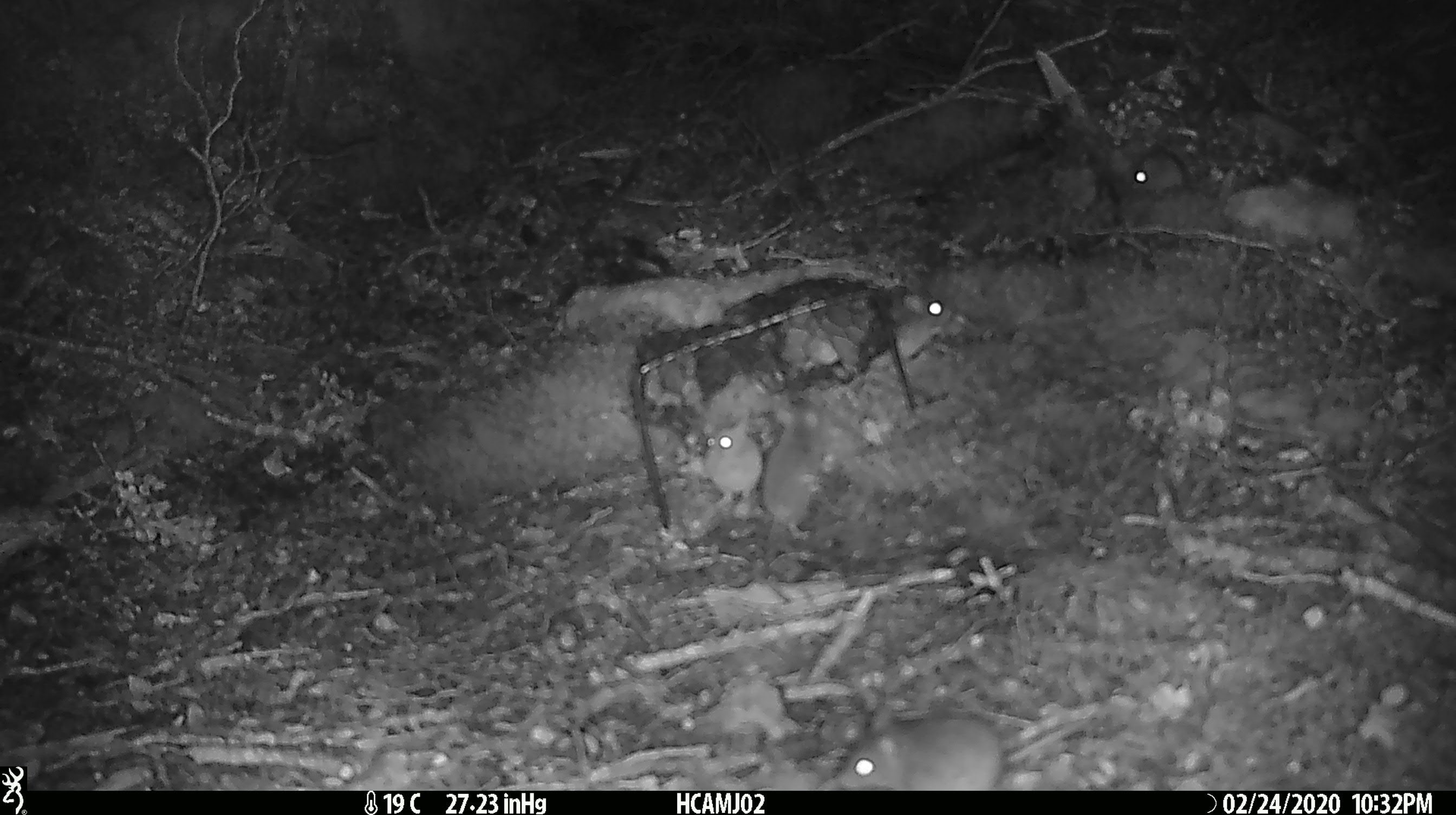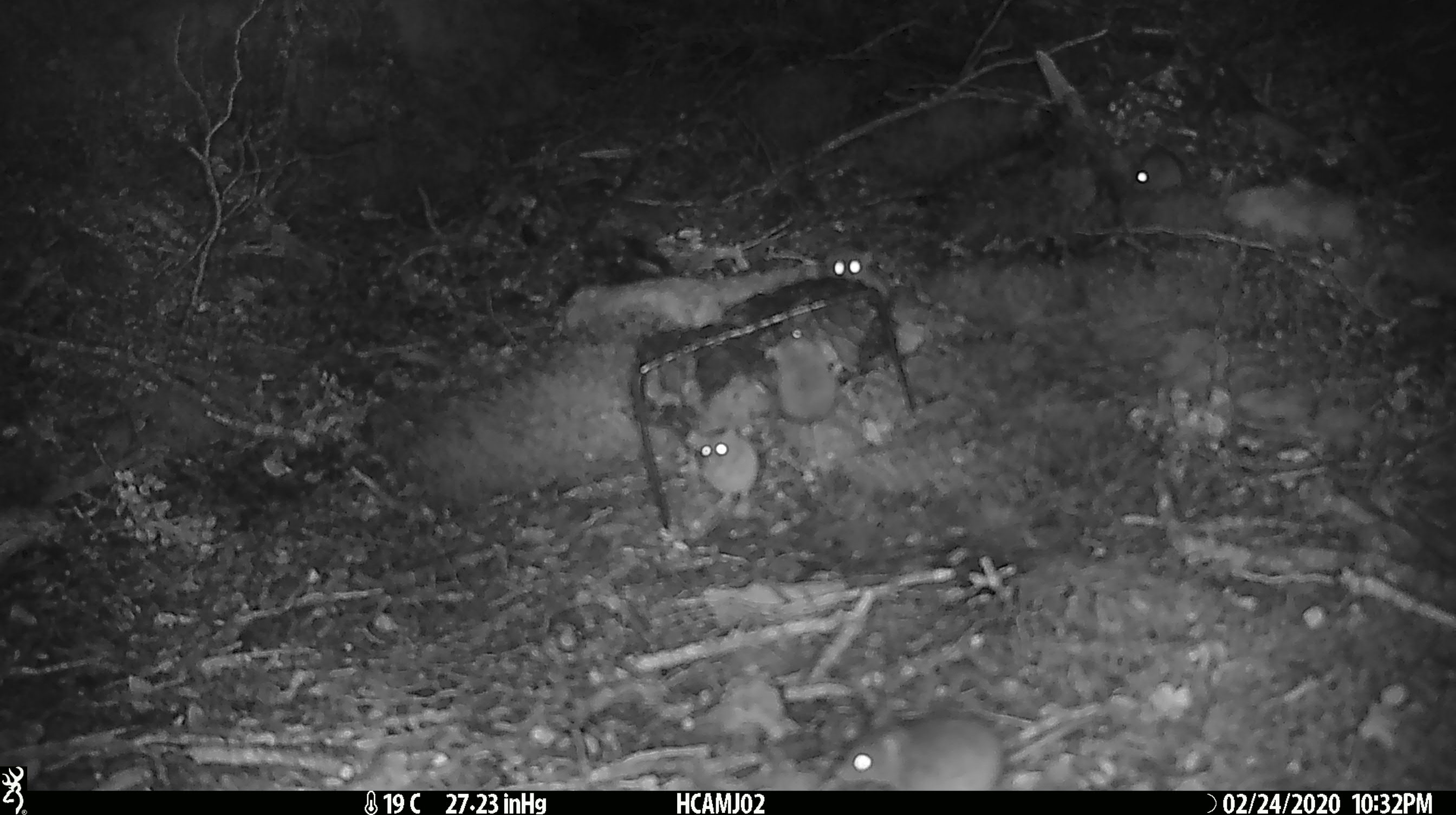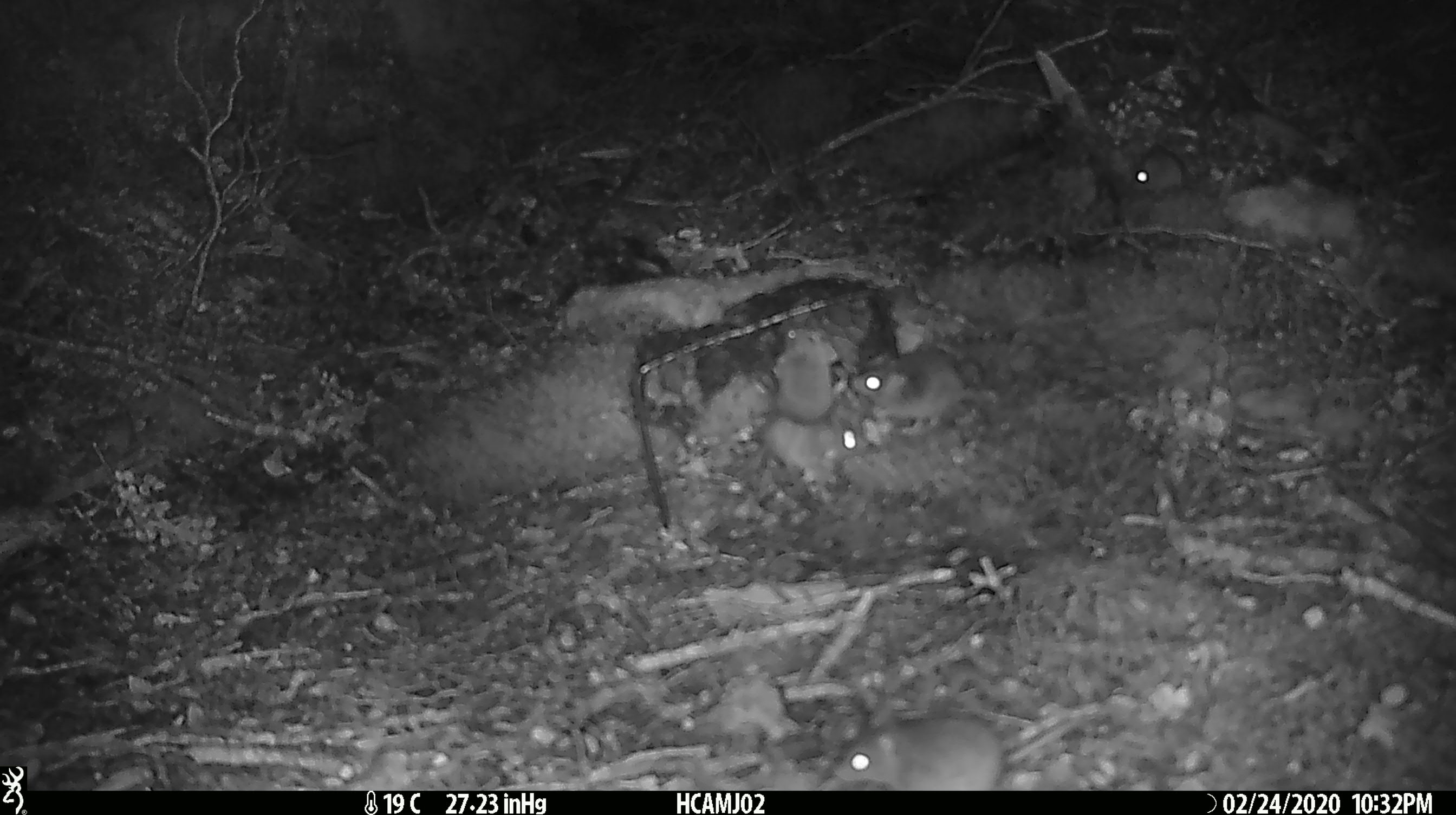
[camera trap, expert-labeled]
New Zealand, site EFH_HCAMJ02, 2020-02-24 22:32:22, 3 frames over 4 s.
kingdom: Animalia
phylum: Chordata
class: Mammalia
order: Rodentia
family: Muridae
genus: Mus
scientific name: Mus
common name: mouse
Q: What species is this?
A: Mouse (Mus).